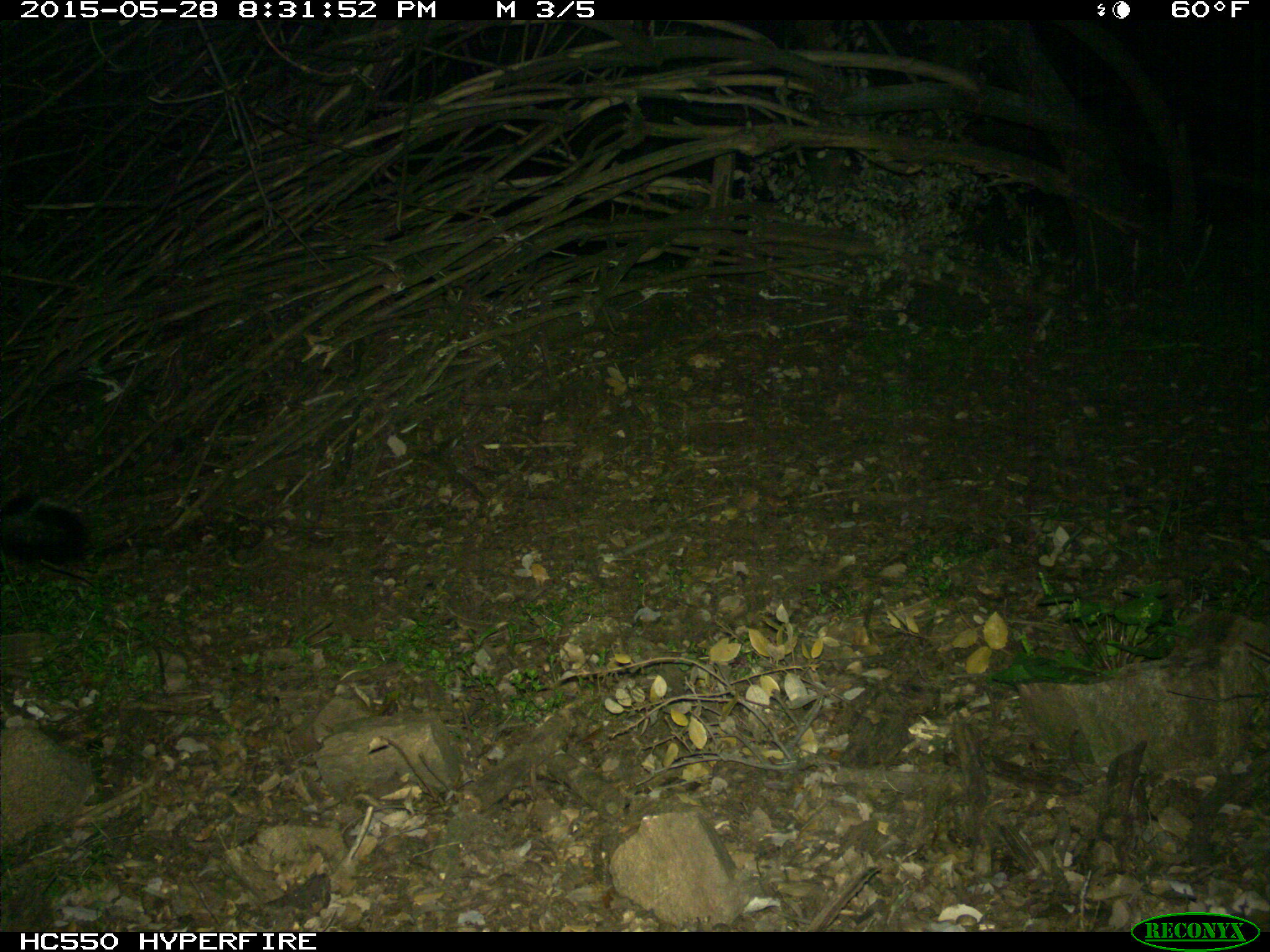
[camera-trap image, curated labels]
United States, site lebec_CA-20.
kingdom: Animalia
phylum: Chordata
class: Mammalia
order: Carnivora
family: Mephitidae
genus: Mephitis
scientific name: Mephitis mephitis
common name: striped skunk